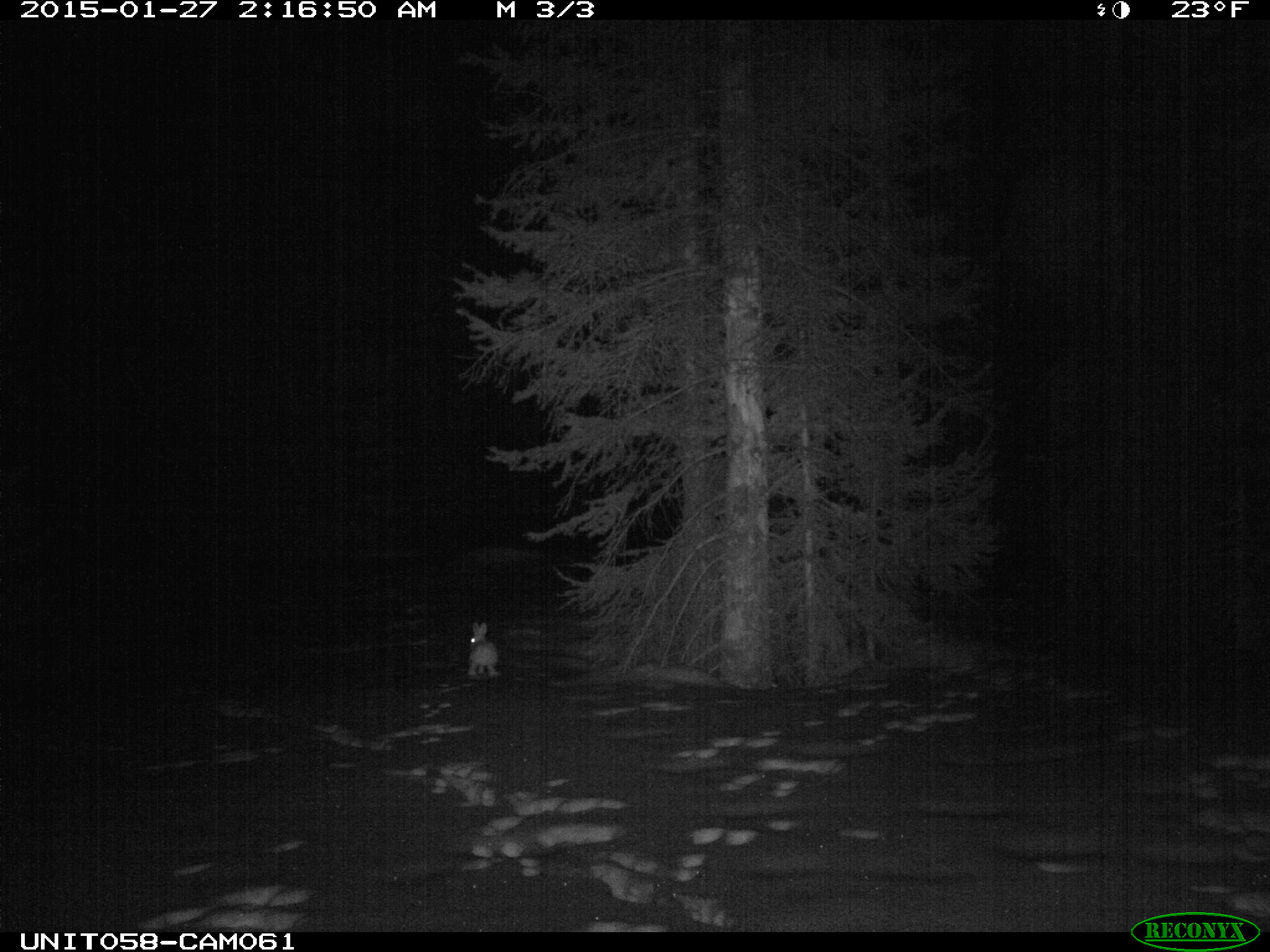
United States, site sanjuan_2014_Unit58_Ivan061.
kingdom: Animalia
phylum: Chordata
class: Mammalia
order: Lagomorpha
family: Leporidae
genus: Lepus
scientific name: Lepus americanus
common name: snowshoe hare